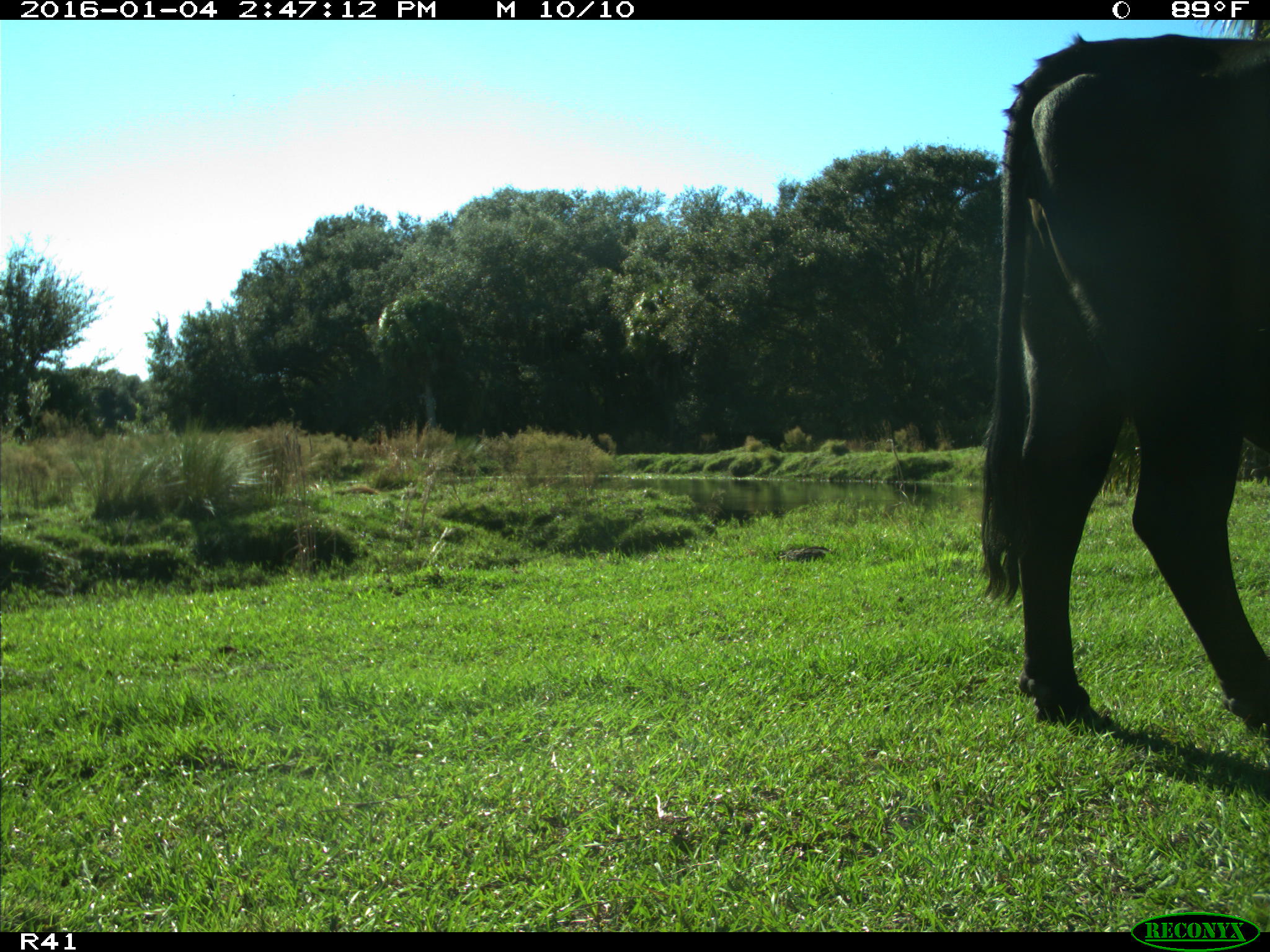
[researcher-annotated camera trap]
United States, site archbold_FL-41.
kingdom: Animalia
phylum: Chordata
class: Mammalia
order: Artiodactyla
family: Bovidae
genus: Bos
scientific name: Bos taurus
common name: domestic cow